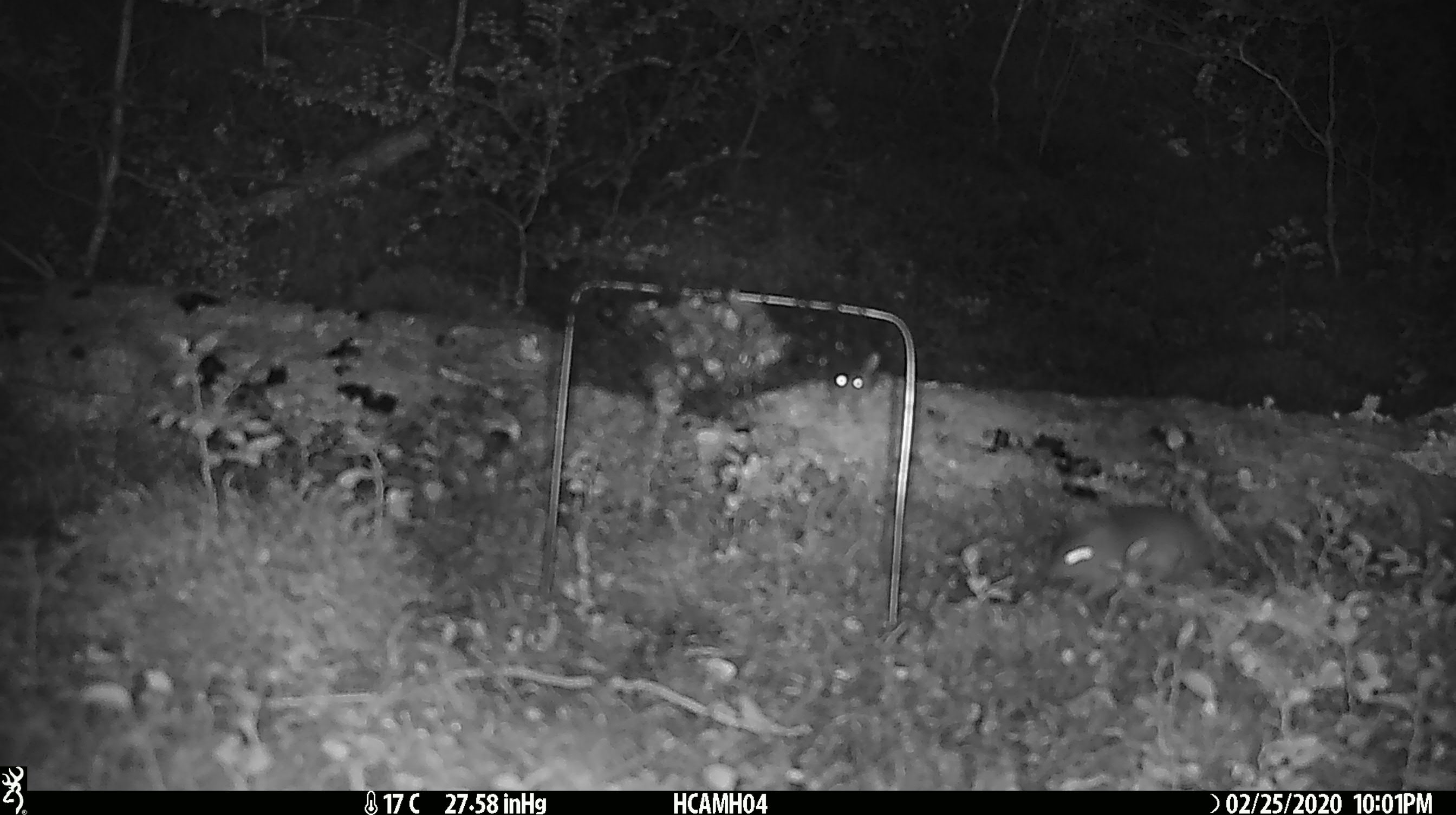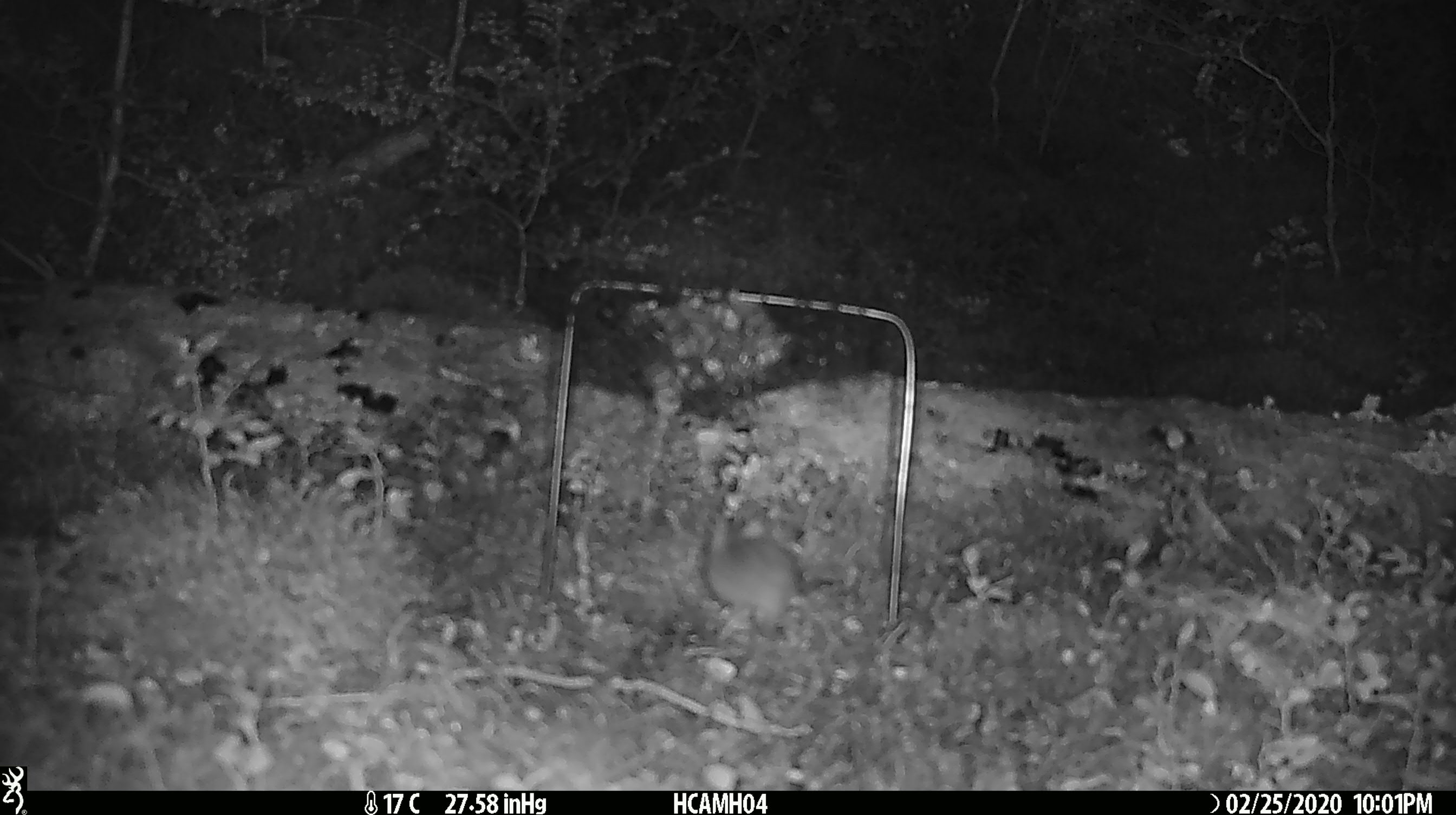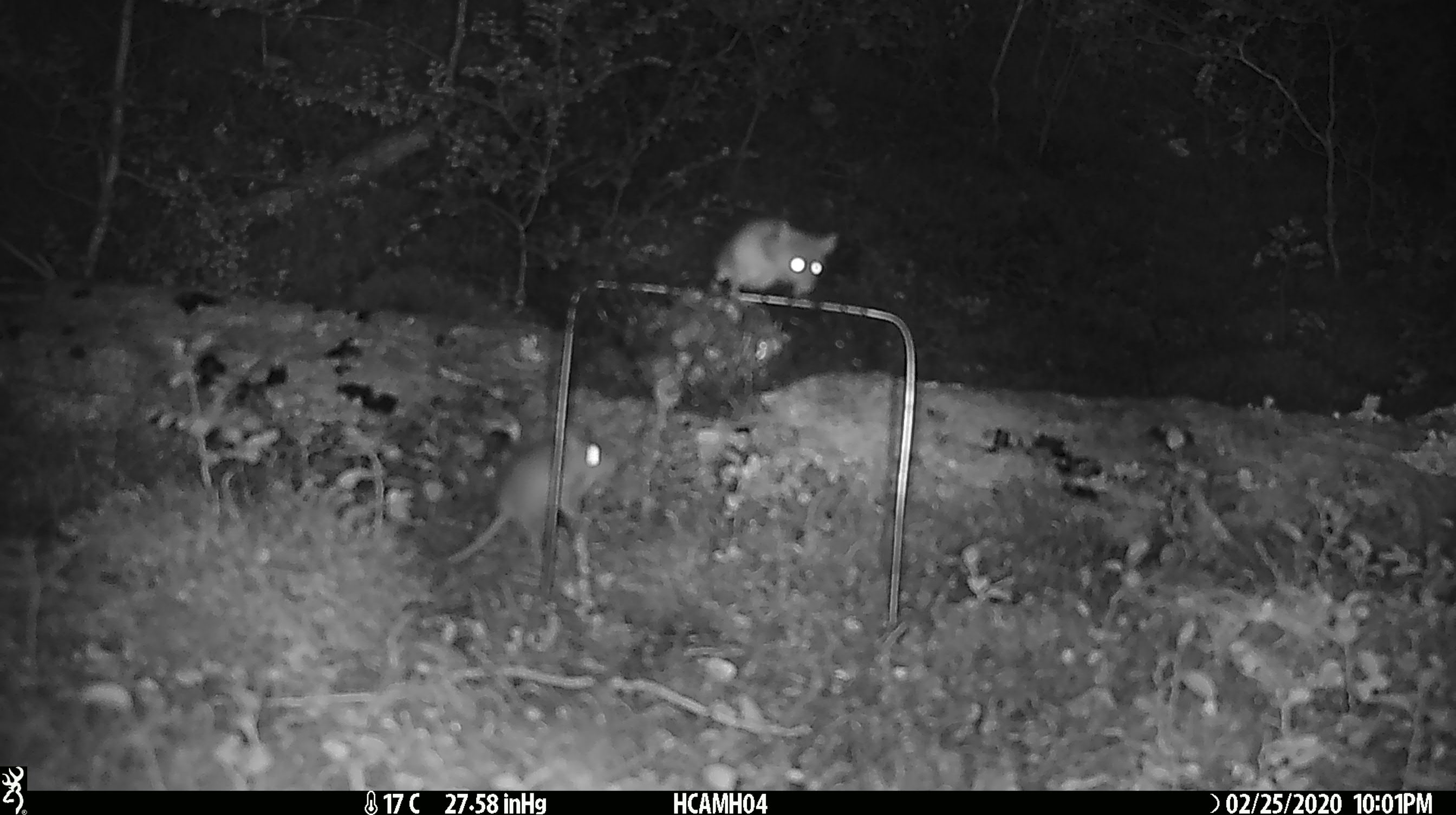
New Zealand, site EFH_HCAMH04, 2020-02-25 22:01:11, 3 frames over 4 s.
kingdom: Animalia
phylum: Chordata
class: Mammalia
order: Rodentia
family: Muridae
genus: Mus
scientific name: Mus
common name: mouse